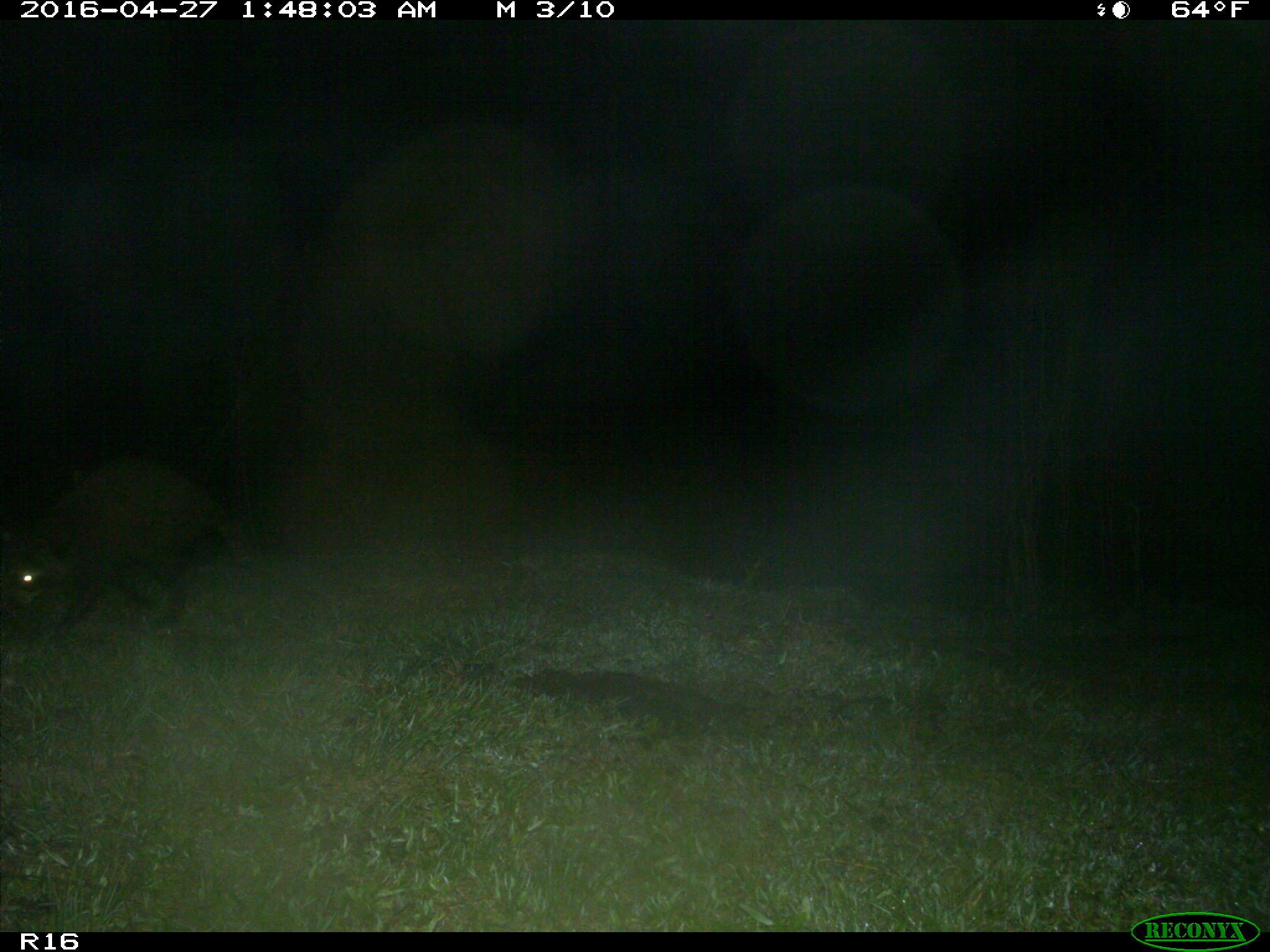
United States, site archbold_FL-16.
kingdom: Animalia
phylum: Chordata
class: Mammalia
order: Carnivora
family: Procyonidae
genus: Procyon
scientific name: Procyon lotor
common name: common raccoon